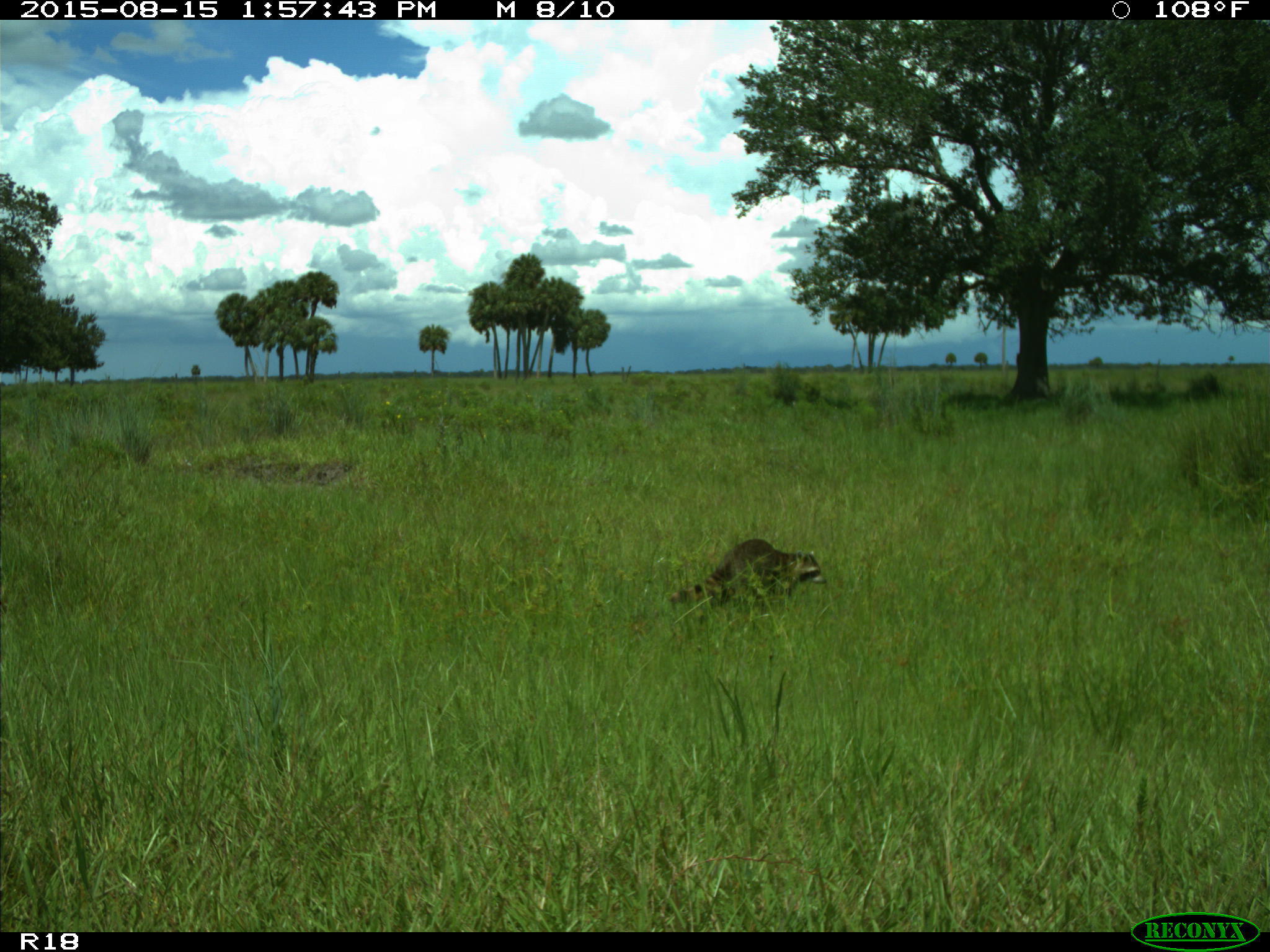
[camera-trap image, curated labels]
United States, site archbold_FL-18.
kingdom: Animalia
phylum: Chordata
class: Mammalia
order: Carnivora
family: Procyonidae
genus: Procyon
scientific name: Procyon lotor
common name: common raccoon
Procyon lotor (common raccoon).